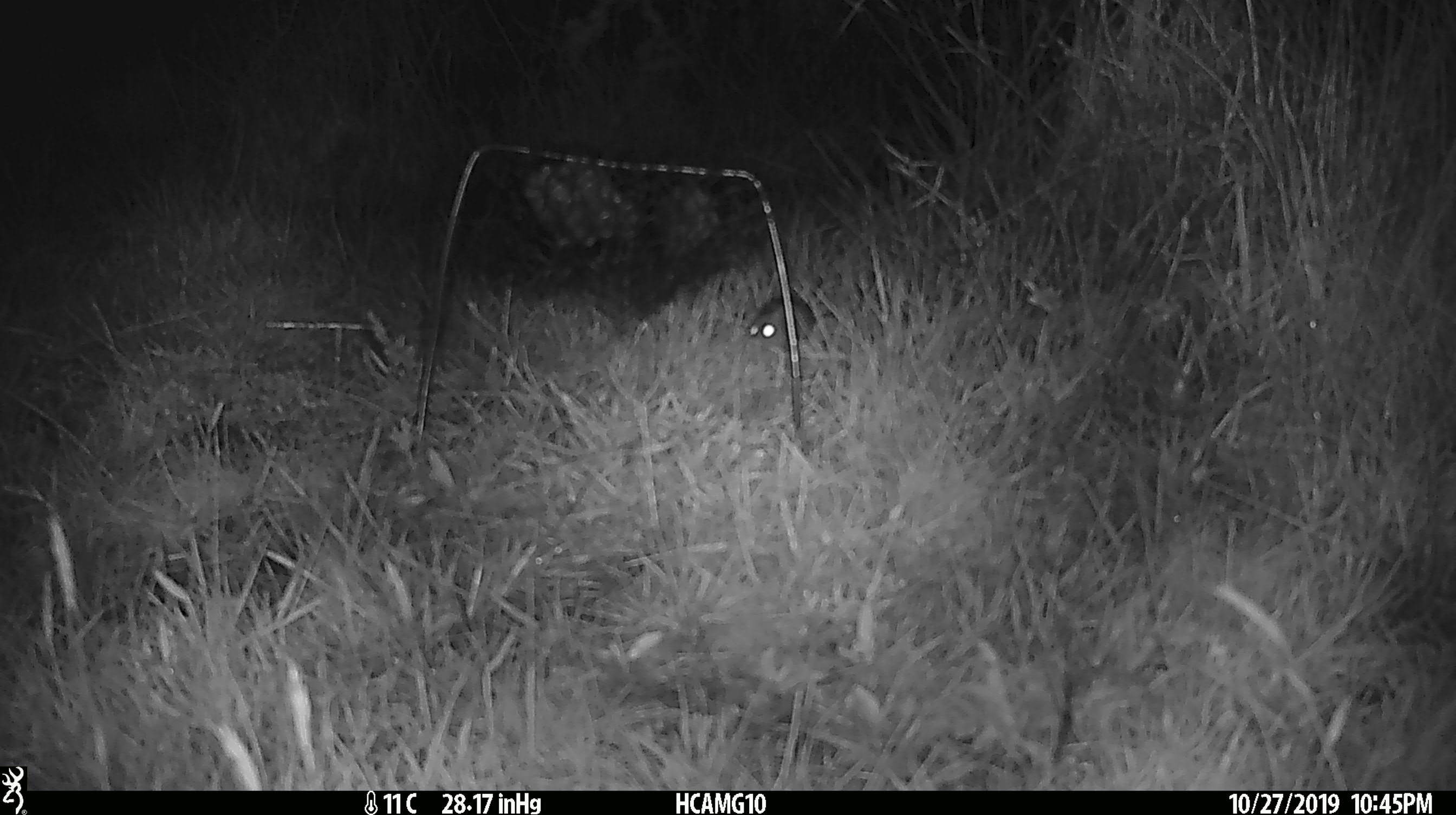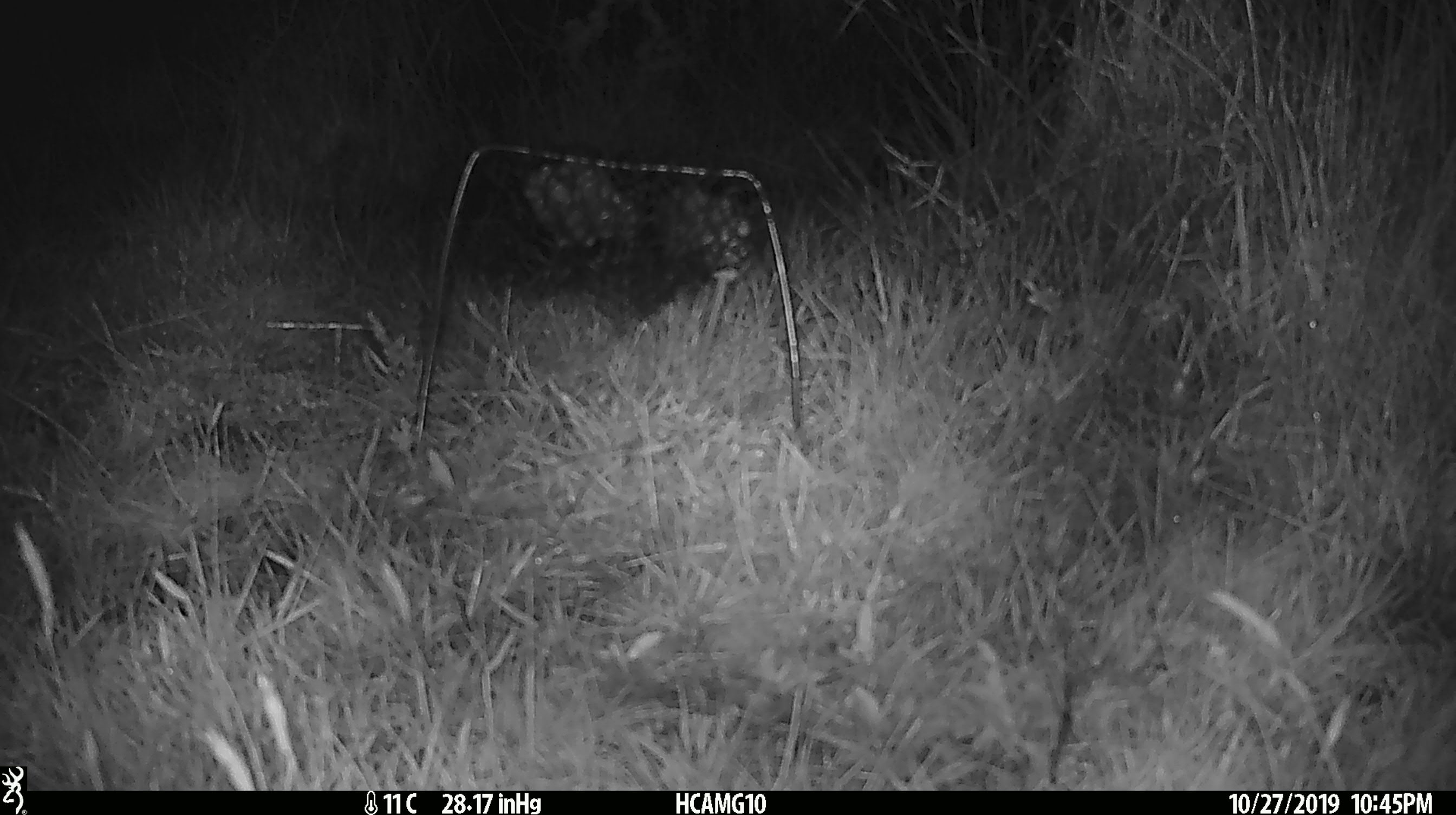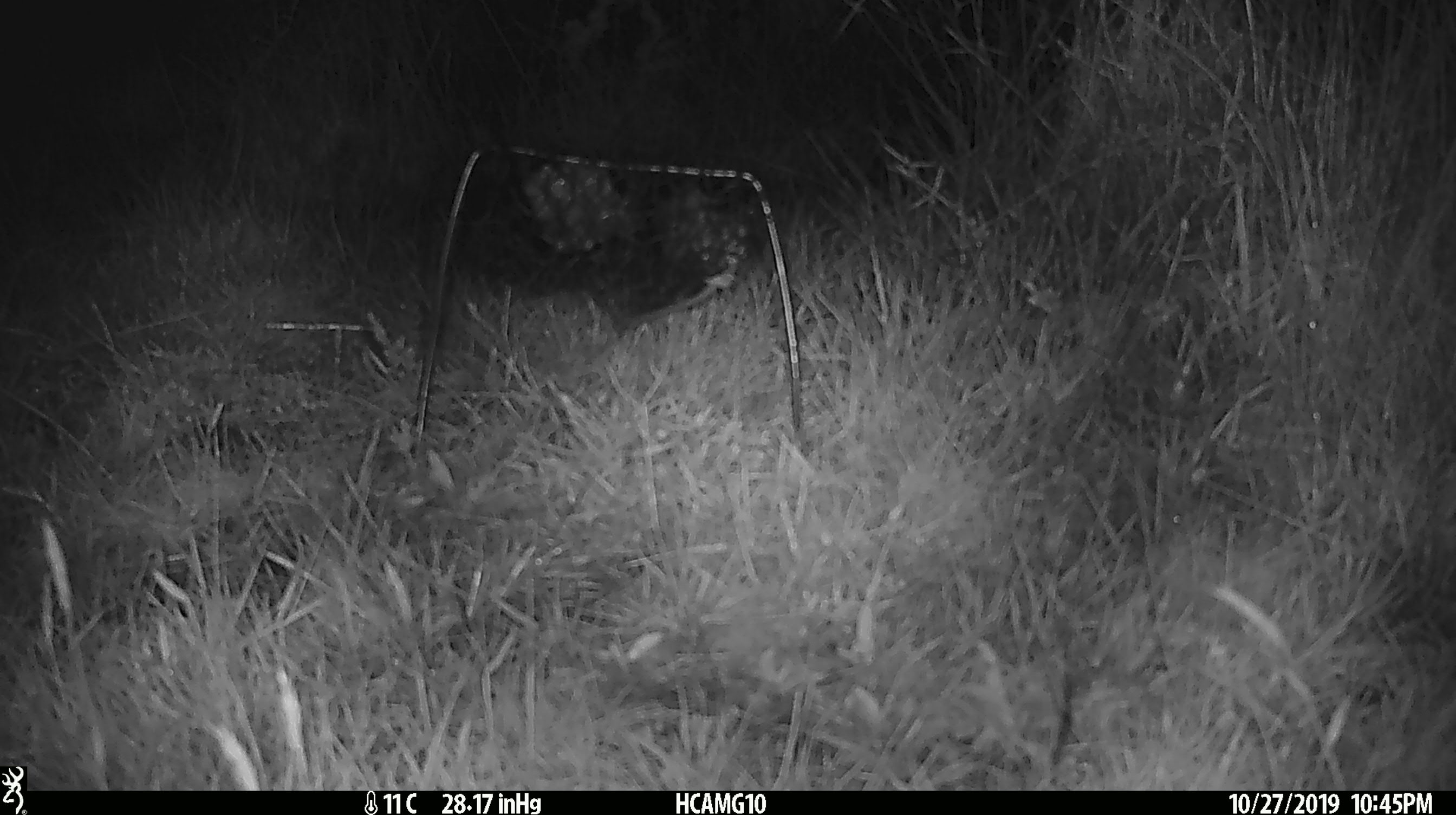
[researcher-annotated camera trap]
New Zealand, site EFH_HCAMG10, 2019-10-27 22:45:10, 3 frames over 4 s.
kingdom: Animalia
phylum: Chordata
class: Mammalia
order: Rodentia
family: Muridae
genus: Mus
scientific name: Mus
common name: mouse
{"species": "mouse (Mus)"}